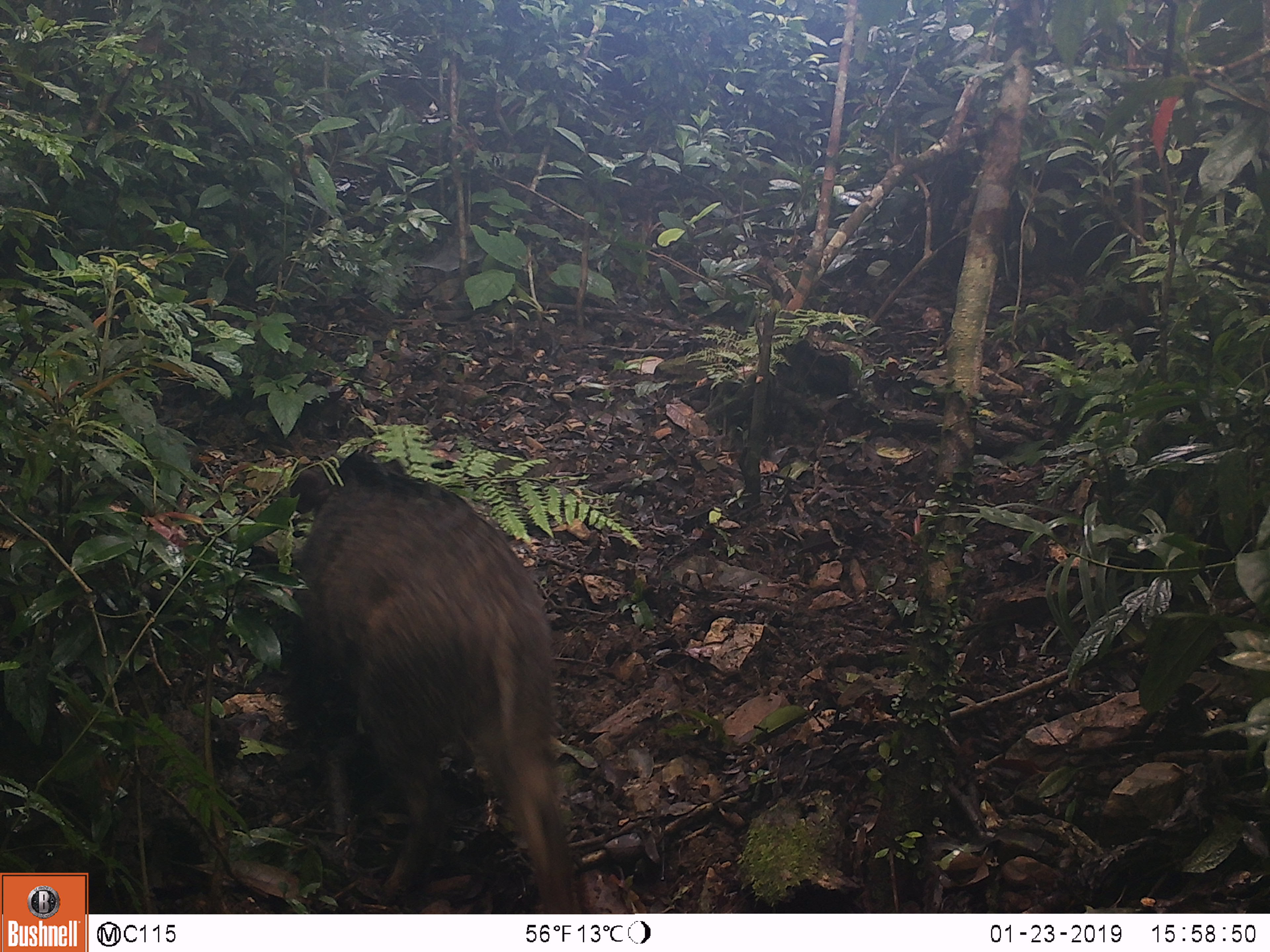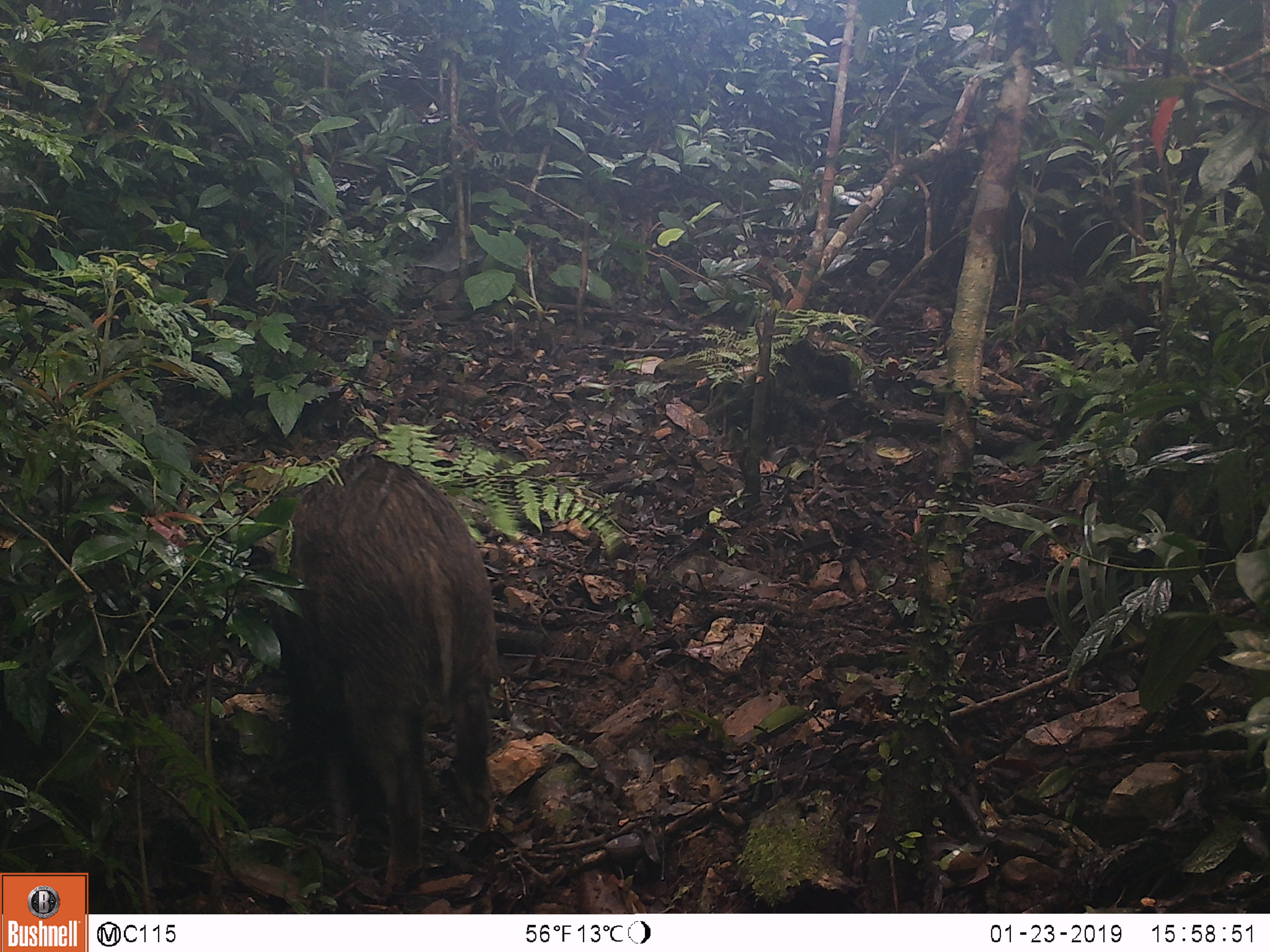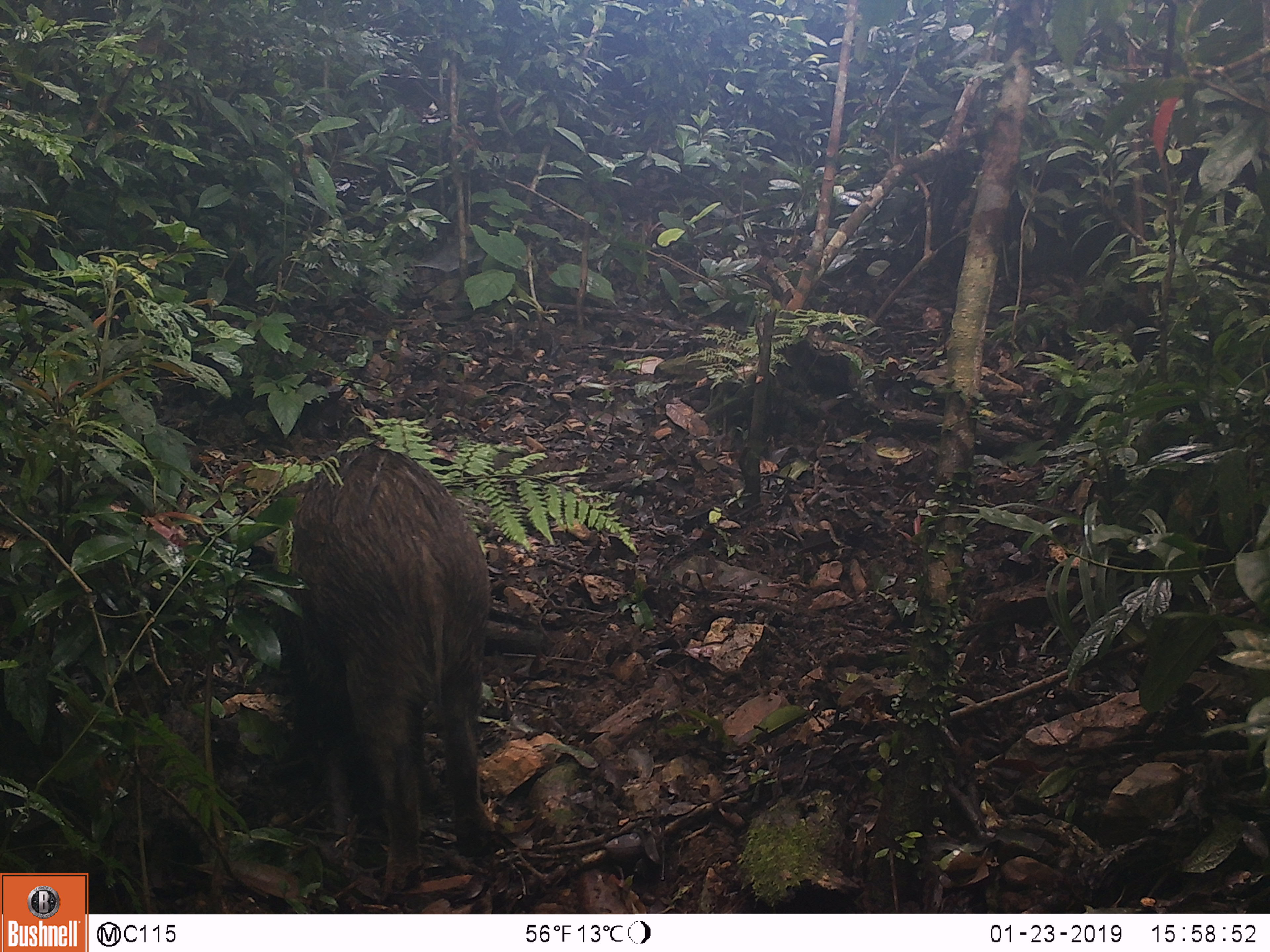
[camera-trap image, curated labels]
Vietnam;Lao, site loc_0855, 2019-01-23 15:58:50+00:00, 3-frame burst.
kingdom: Animalia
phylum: Chordata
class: Mammalia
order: Artiodactyla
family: Suidae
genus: Sus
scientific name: Sus scrofa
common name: eurasian wild pig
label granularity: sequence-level